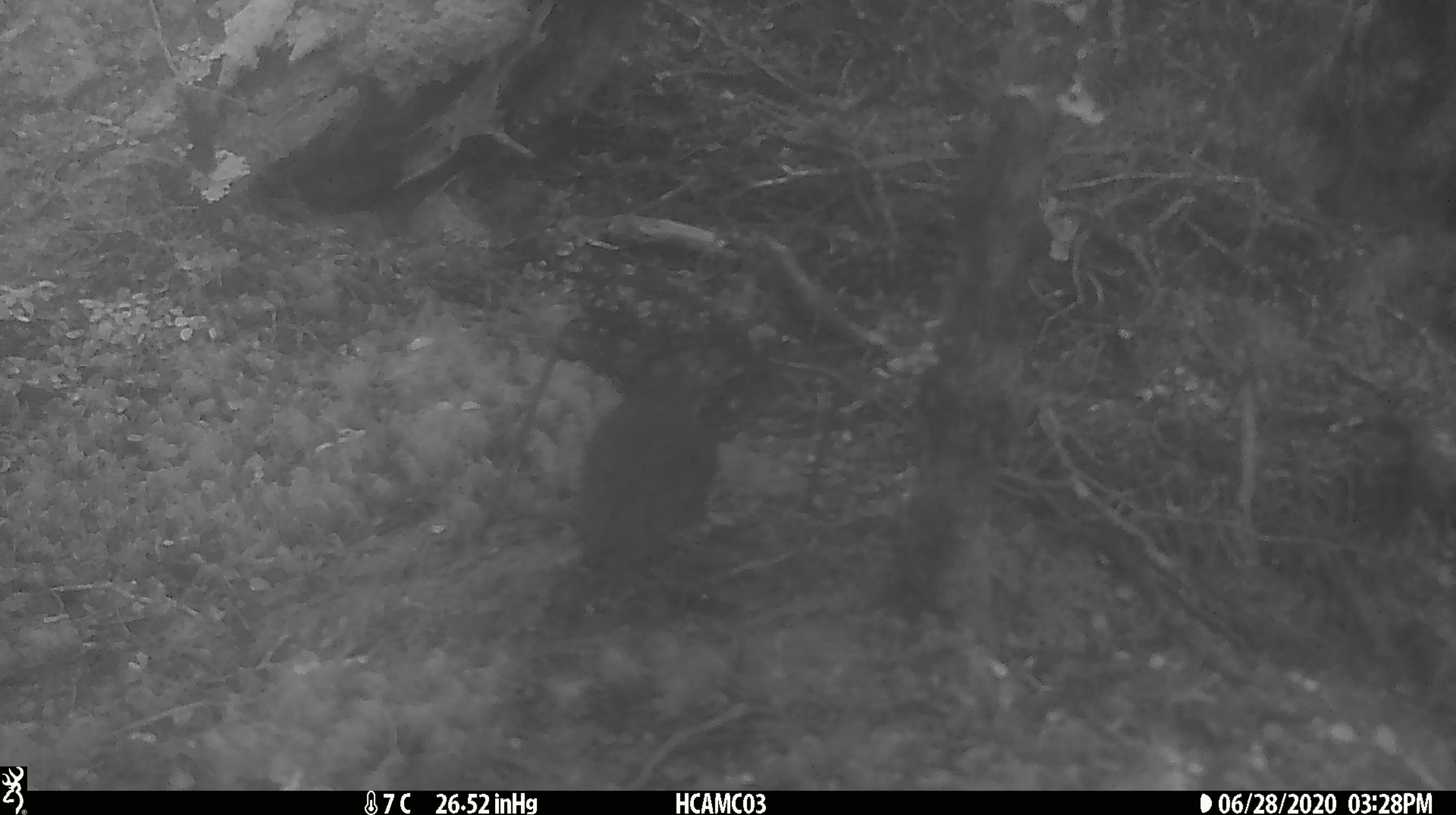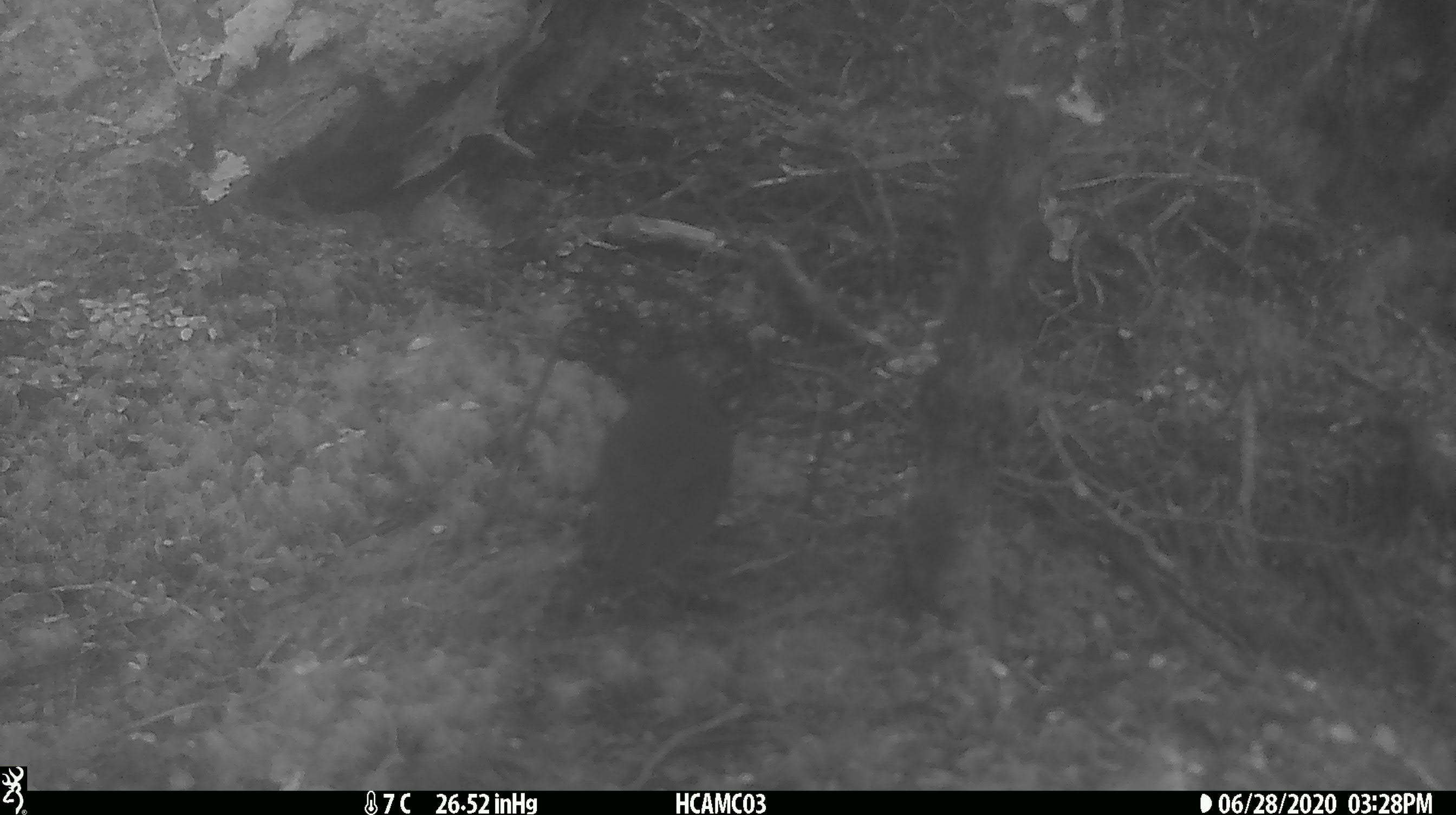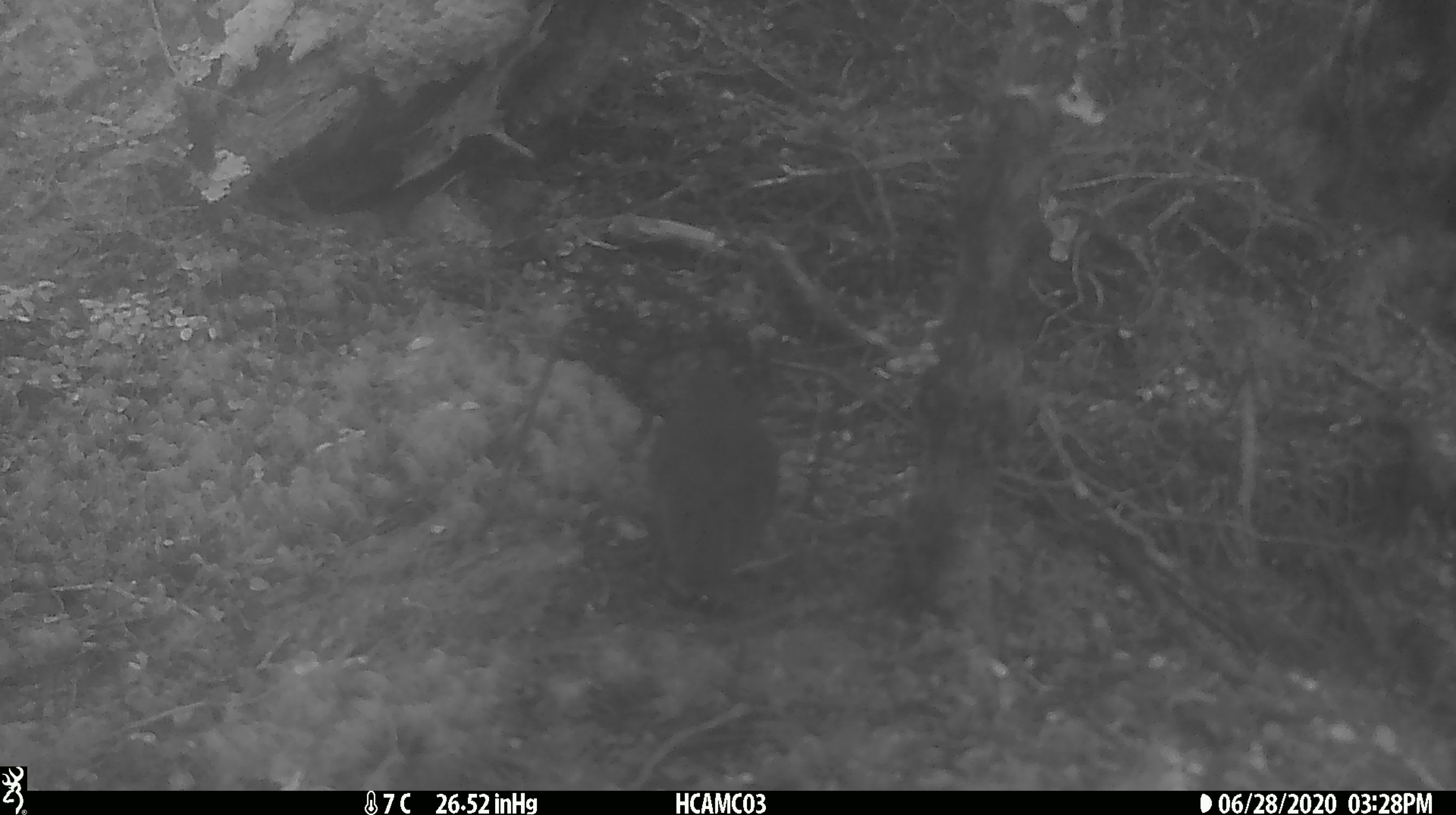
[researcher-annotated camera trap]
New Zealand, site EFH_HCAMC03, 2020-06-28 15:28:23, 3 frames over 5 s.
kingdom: Animalia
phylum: Chordata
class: Aves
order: Passeriformes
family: Petroicidae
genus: Petroica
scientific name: Petroica australis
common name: new zealand robin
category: robin